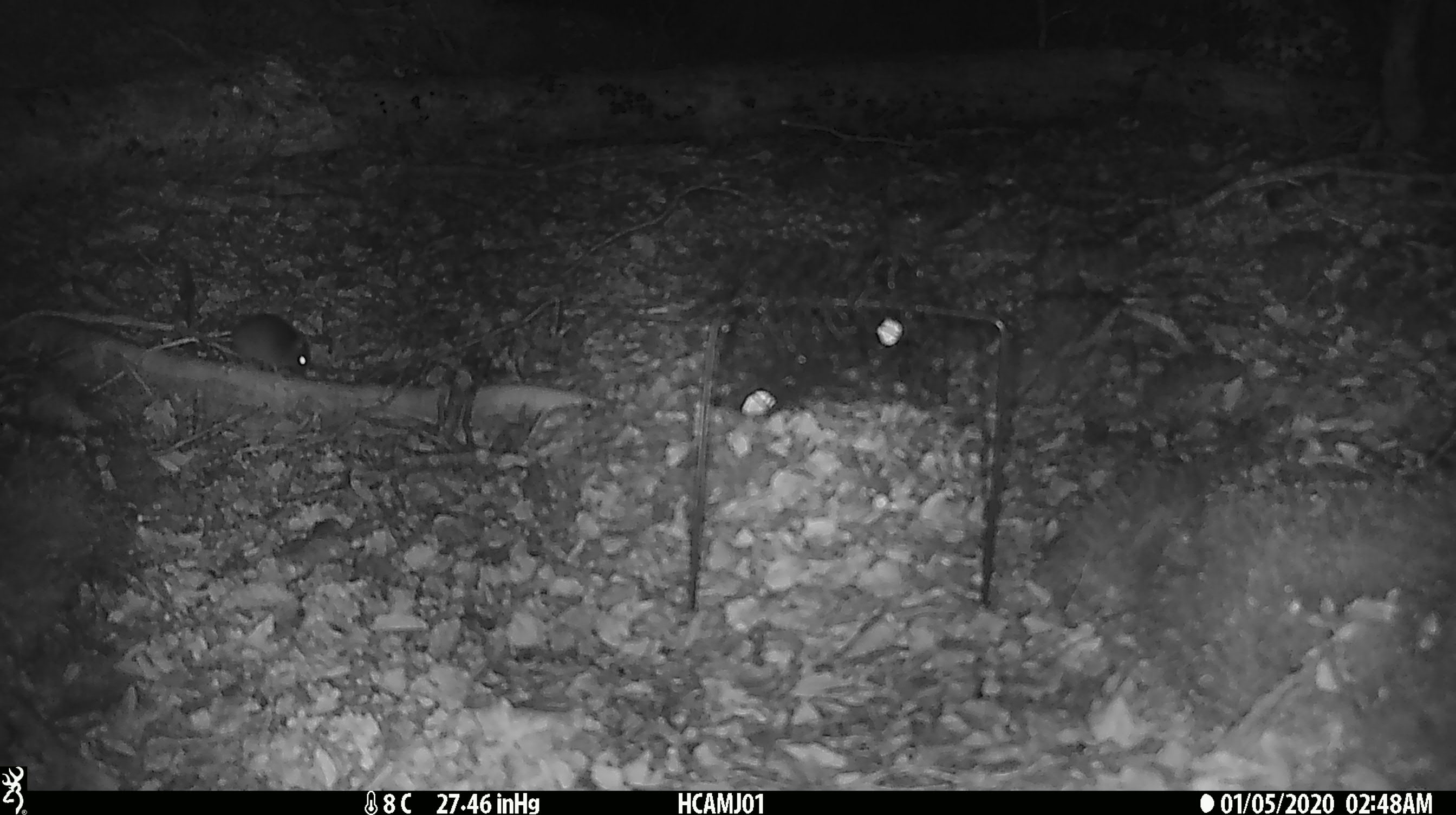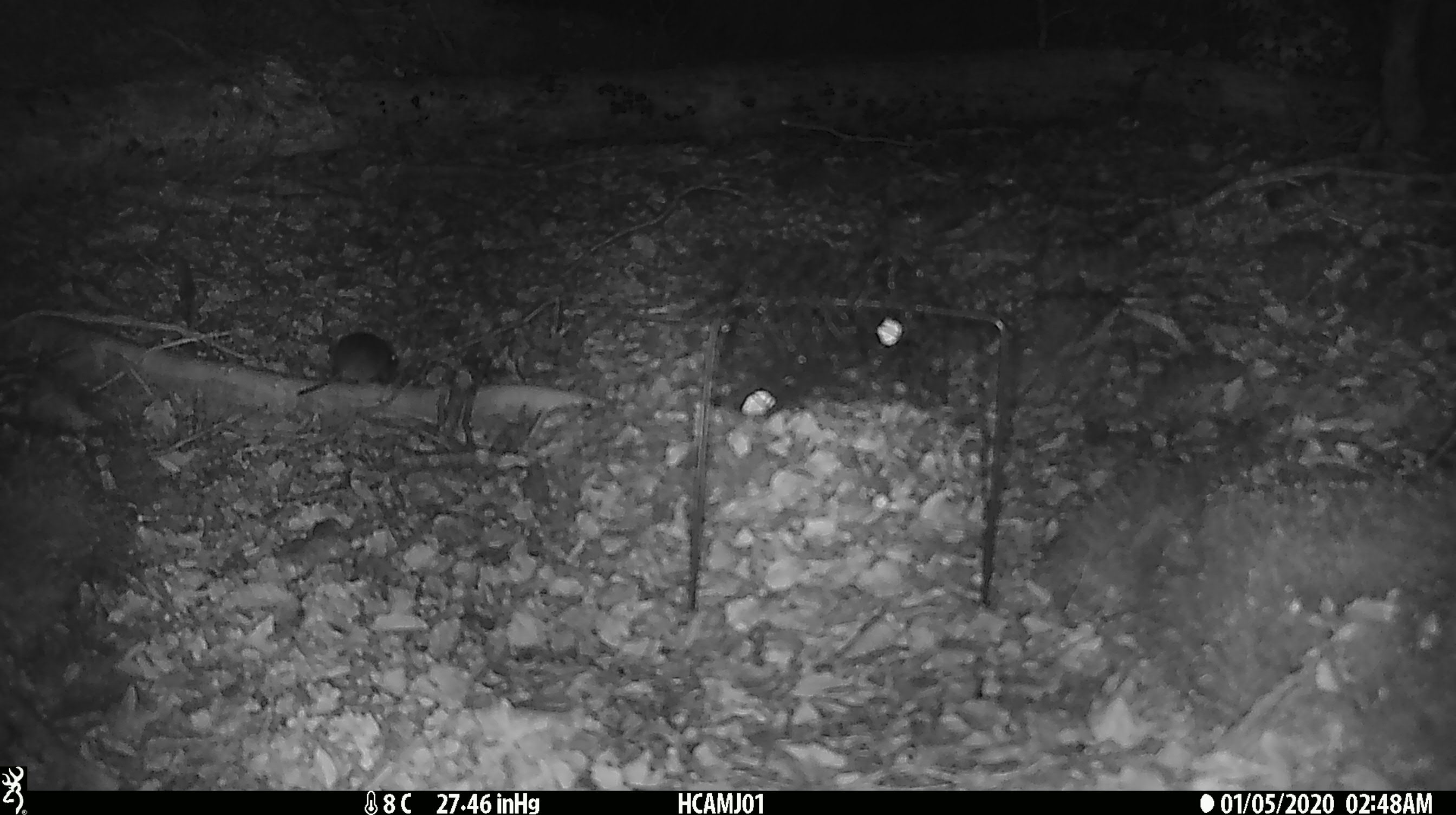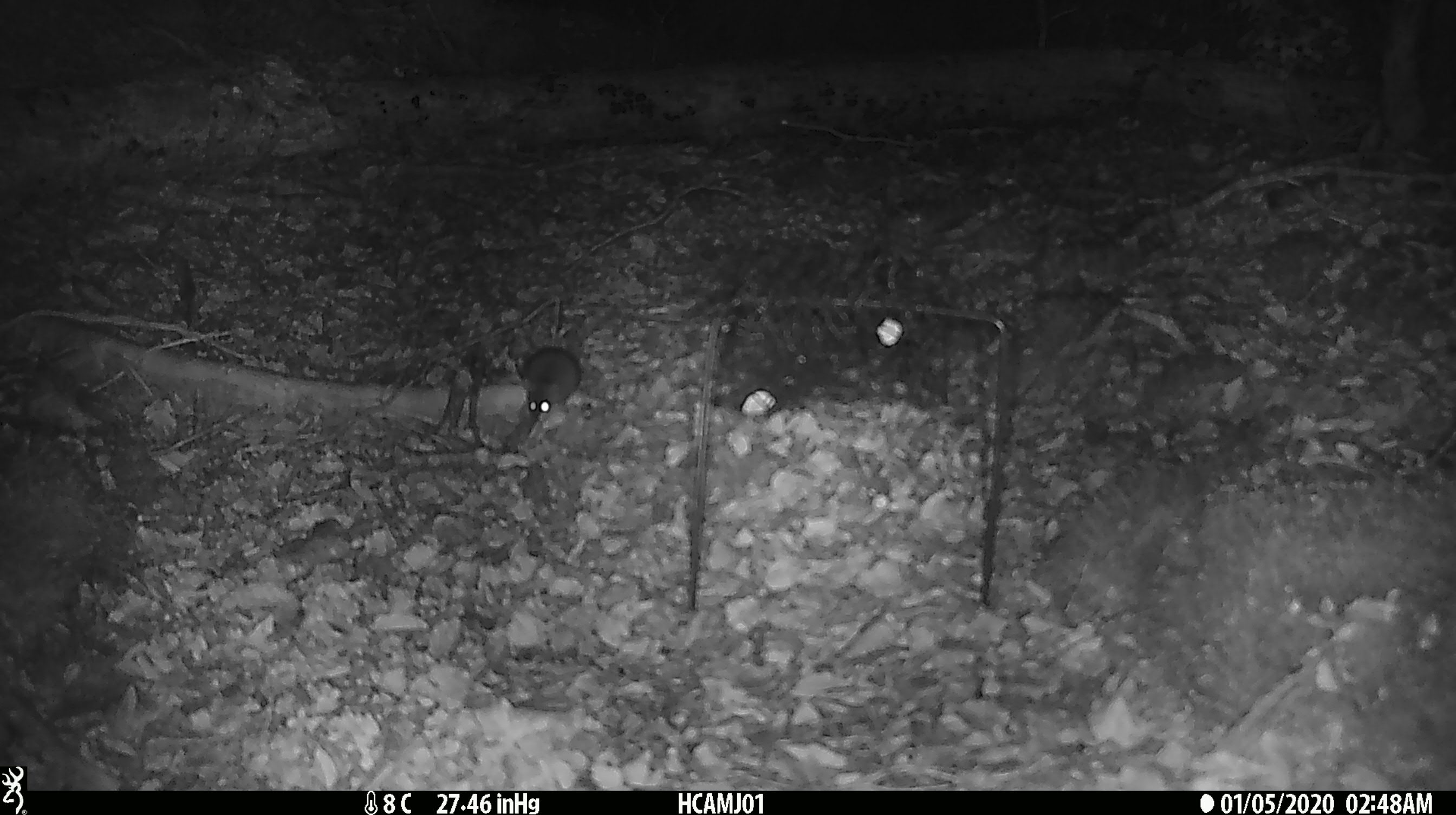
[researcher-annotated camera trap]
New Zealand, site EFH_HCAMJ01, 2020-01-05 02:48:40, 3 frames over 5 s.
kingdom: Animalia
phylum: Chordata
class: Mammalia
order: Rodentia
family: Muridae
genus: Mus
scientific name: Mus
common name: mouse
Mouse (Mus).